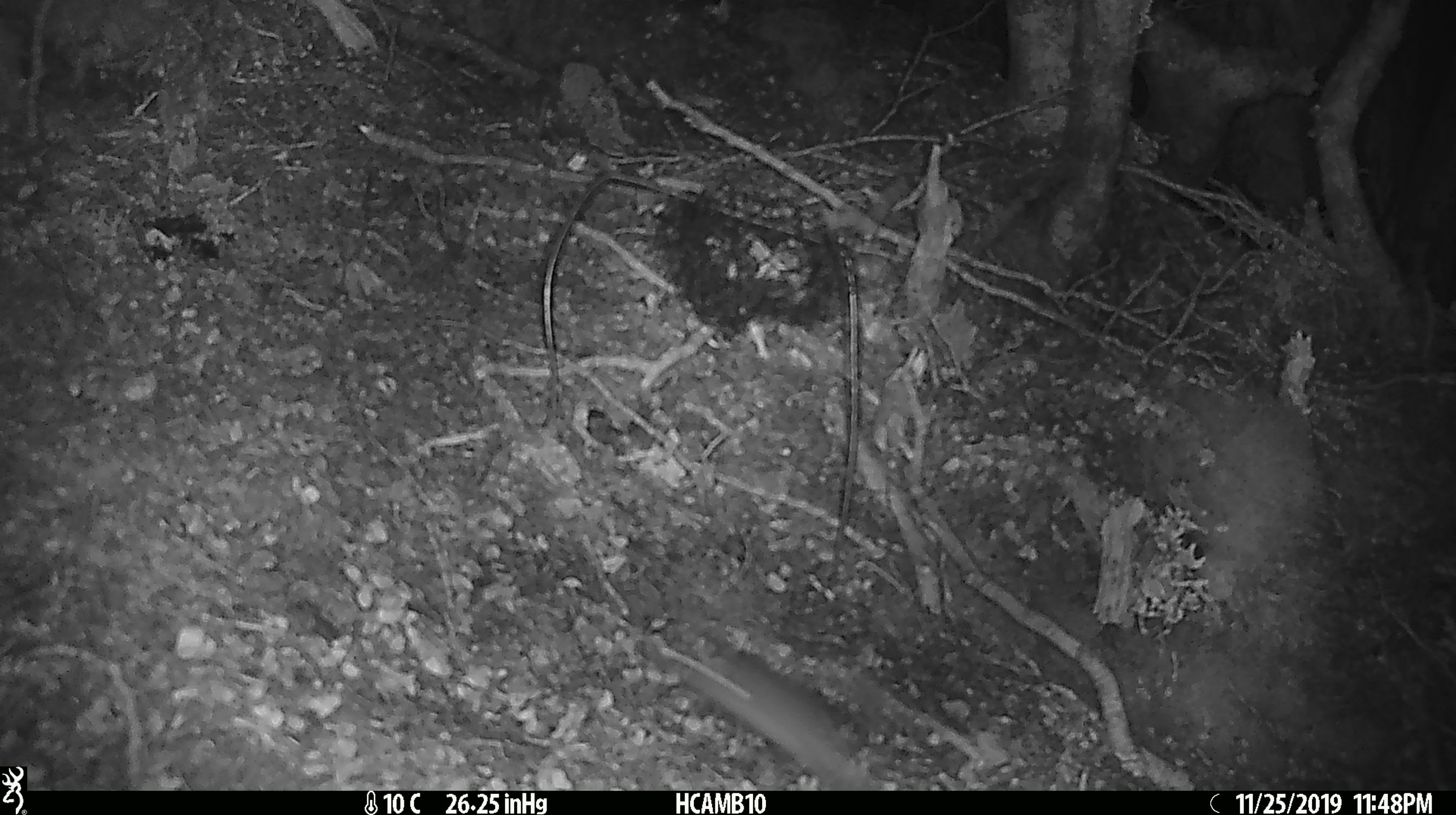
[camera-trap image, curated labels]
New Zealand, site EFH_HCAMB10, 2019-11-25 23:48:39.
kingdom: Animalia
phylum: Chordata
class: Mammalia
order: Rodentia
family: Muridae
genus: Mus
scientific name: Mus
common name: mouse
Mouse (Mus).